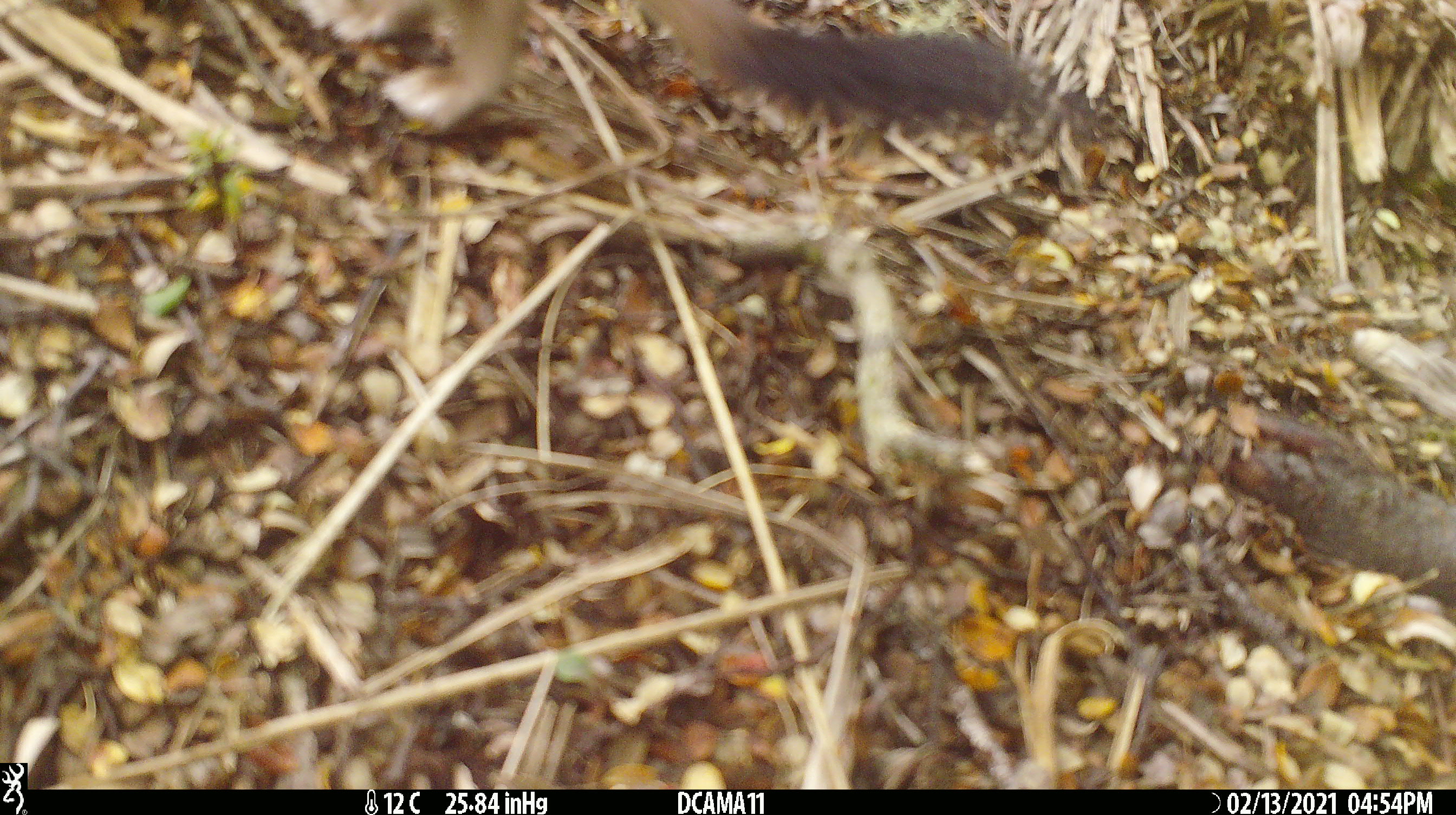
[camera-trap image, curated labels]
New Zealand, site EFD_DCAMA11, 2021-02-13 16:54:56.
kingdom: Animalia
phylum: Chordata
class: Mammalia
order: Carnivora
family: Mustelidae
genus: Mustela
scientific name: Mustela erminea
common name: stoat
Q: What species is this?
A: Stoat (Mustela erminea).